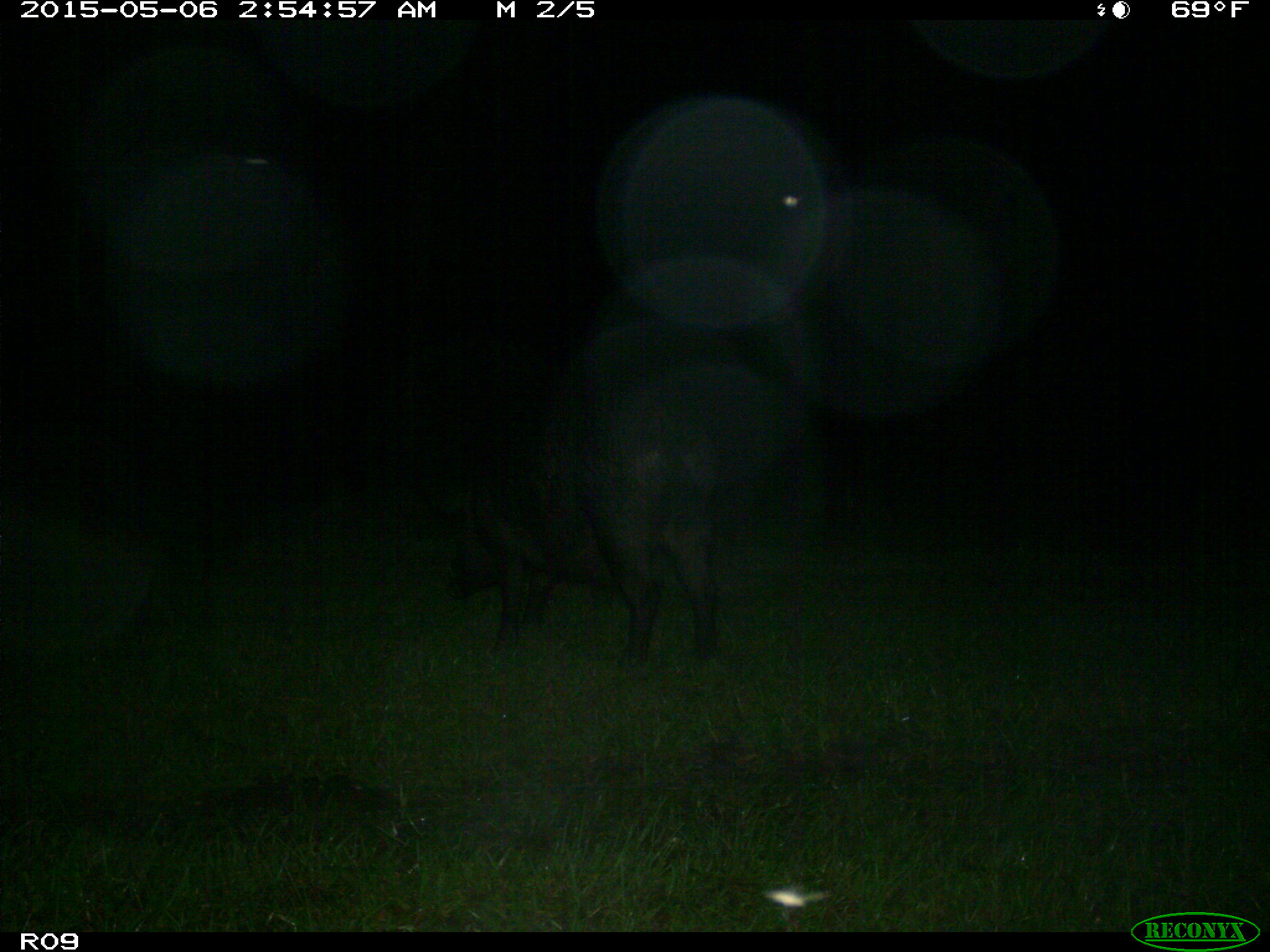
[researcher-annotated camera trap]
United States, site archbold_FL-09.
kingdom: Animalia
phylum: Chordata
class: Mammalia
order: Artiodactyla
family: Suidae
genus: Sus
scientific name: Sus scrofa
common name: wild boar